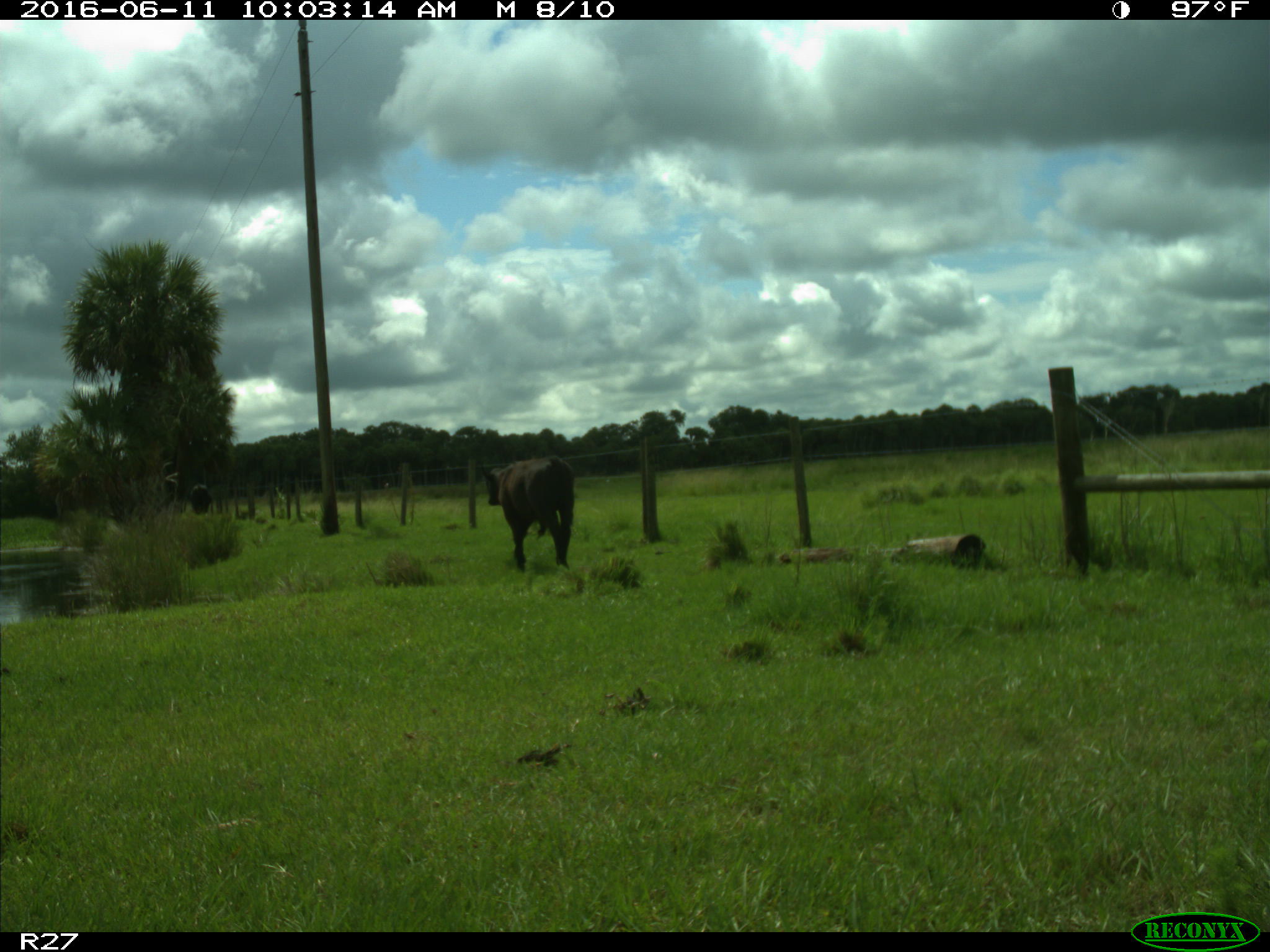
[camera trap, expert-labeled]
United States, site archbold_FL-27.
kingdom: Animalia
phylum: Chordata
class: Mammalia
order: Artiodactyla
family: Bovidae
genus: Bos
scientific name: Bos taurus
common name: domestic cow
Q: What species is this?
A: Bos taurus (domestic cow).